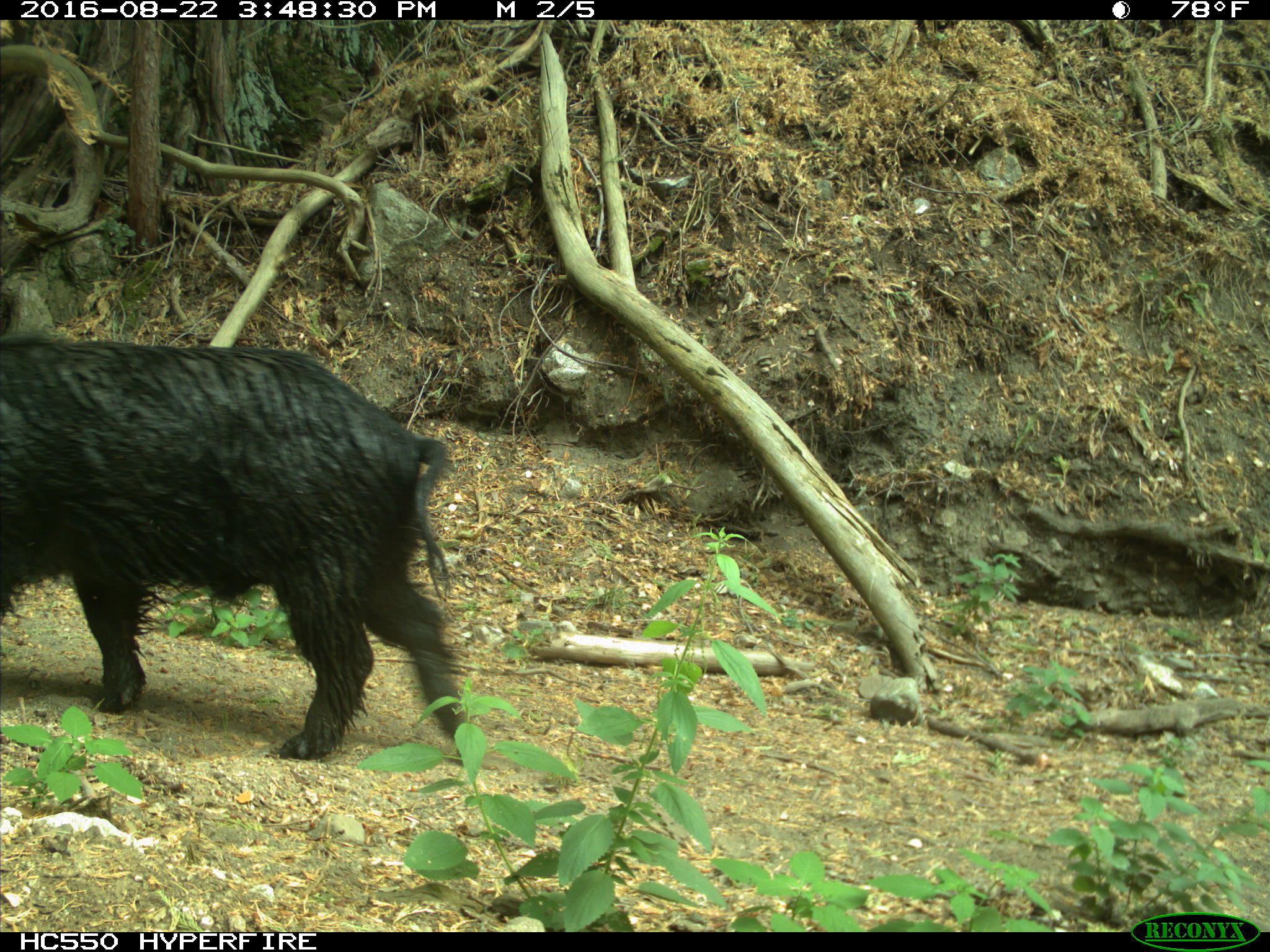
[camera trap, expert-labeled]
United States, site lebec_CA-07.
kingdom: Animalia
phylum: Chordata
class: Mammalia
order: Artiodactyla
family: Suidae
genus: Sus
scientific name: Sus scrofa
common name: wild boar